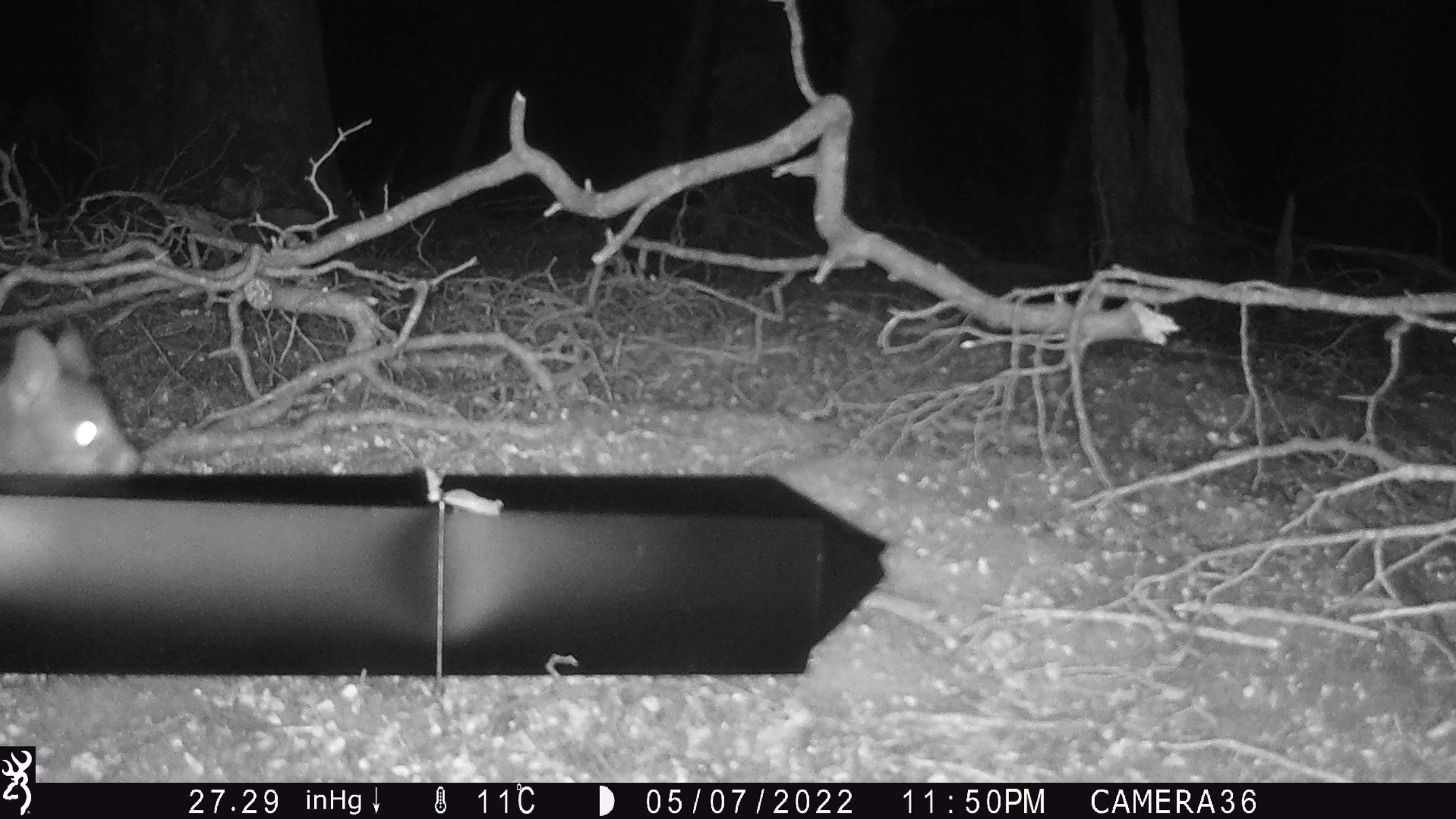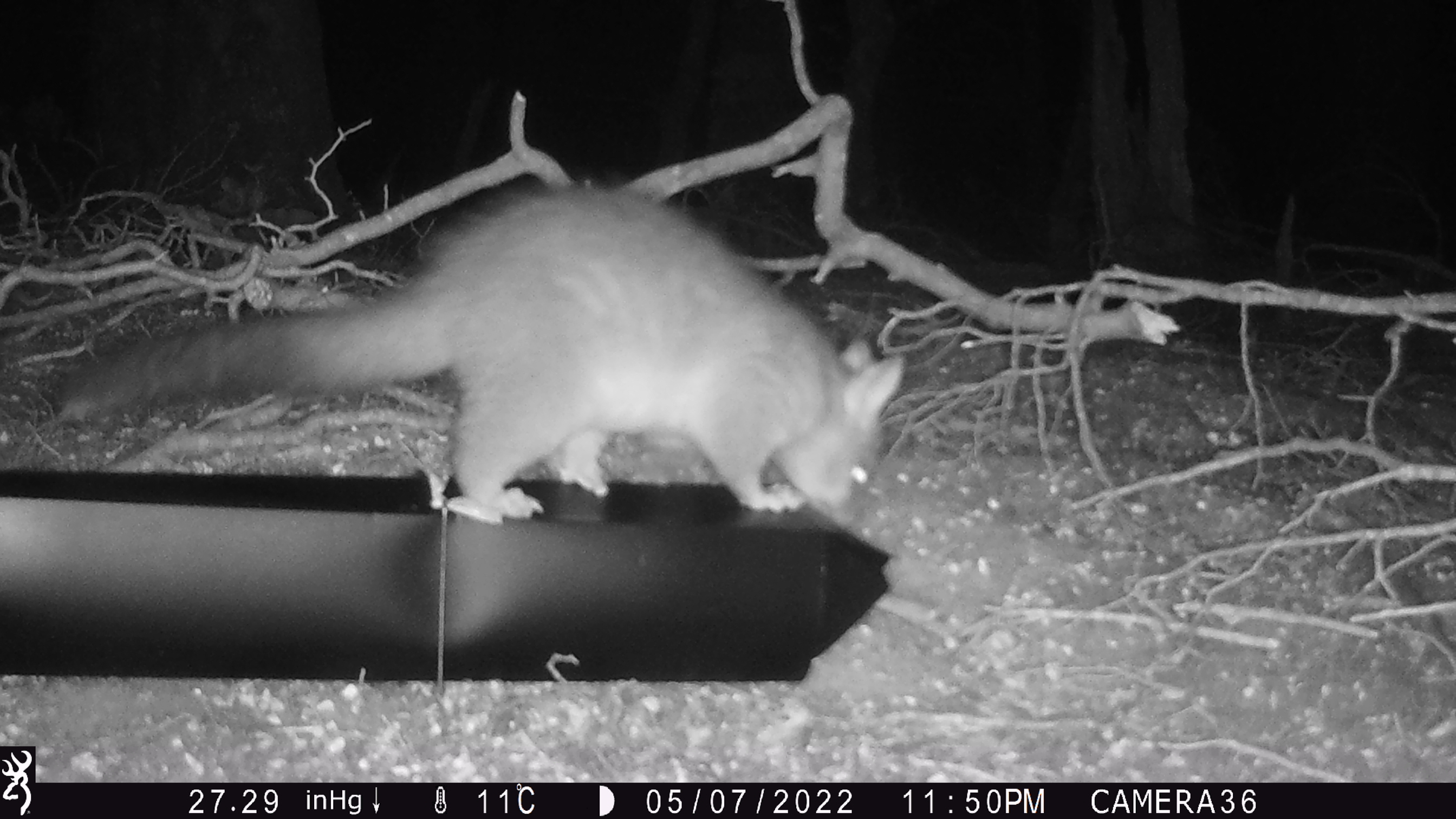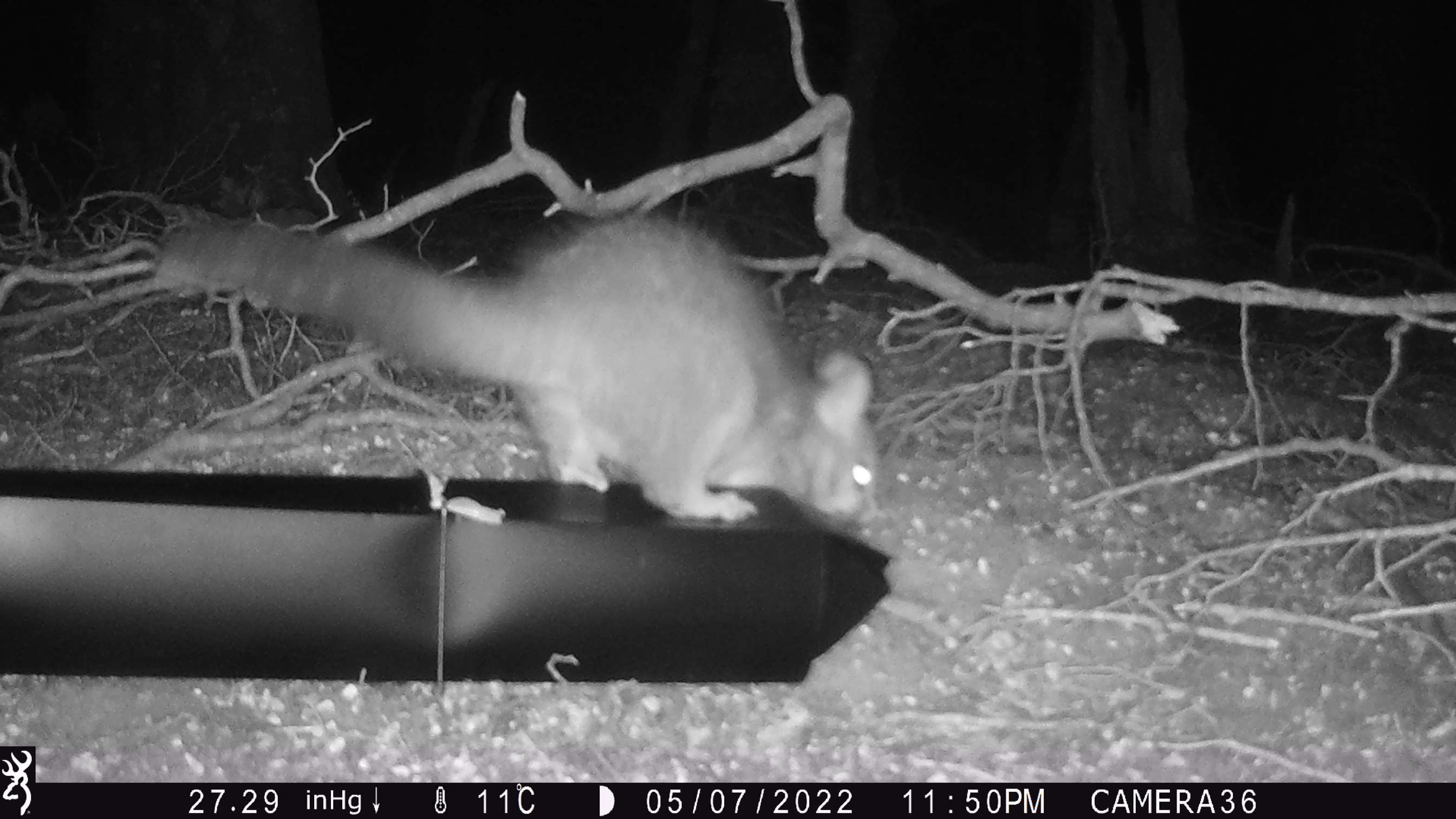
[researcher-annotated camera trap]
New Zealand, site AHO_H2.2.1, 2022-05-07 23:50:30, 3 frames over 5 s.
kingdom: Animalia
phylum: Chordata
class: Mammalia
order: Diprotodontia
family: Phalangeridae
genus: Trichosurus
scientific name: Trichosurus vulpecula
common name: common brushtail possum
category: possum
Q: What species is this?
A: Possum (common brushtail possum) (Trichosurus vulpecula).